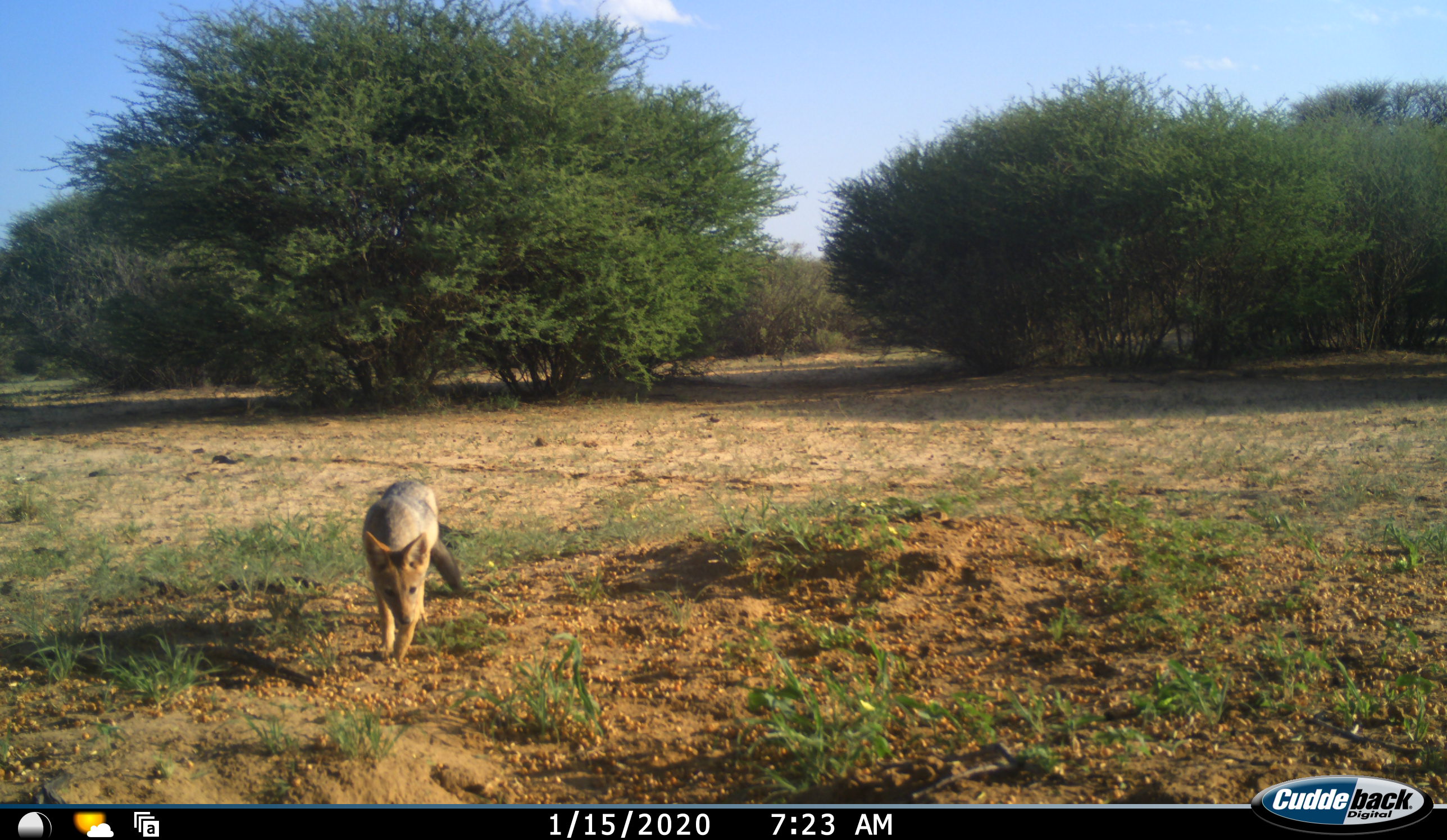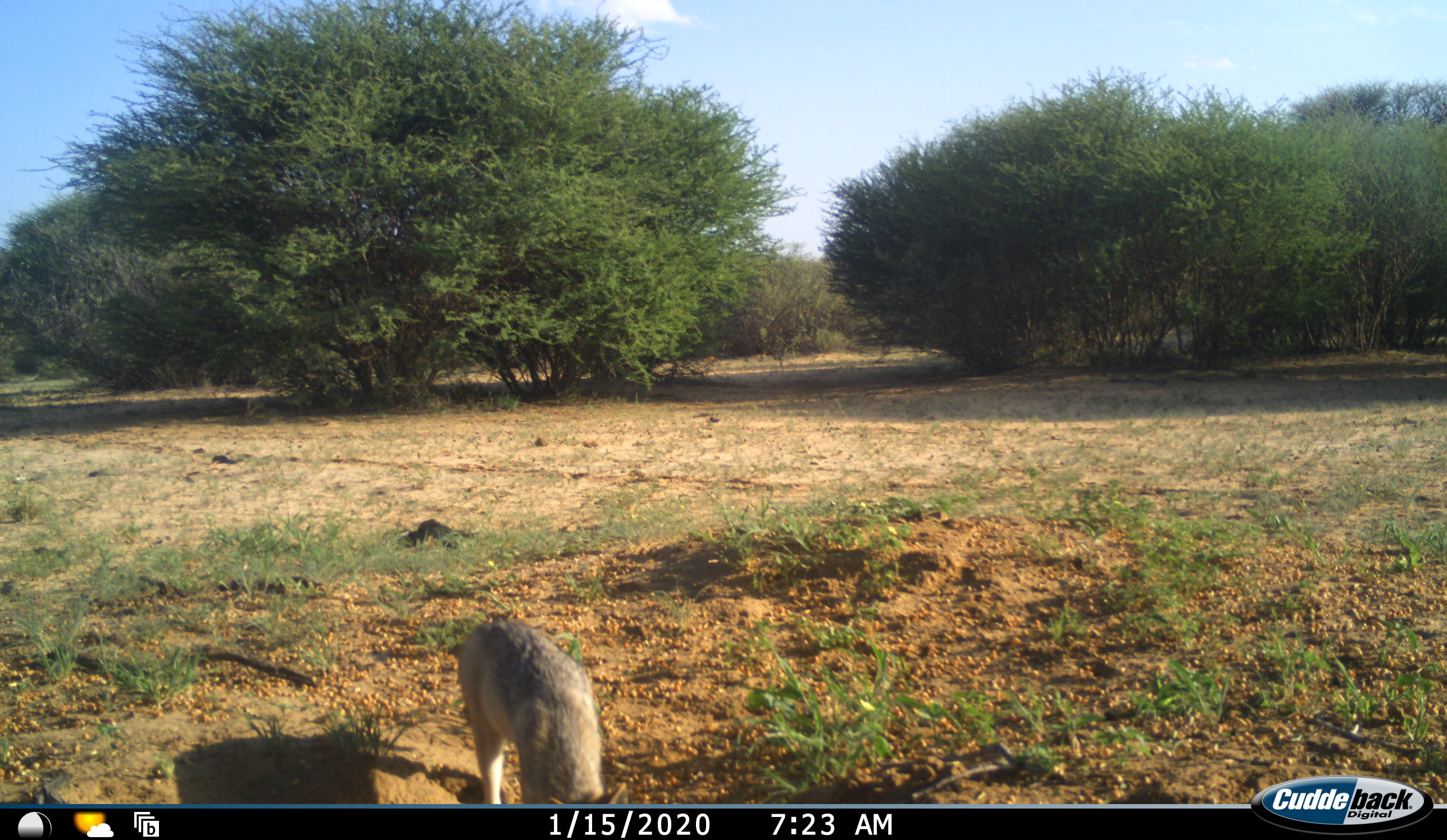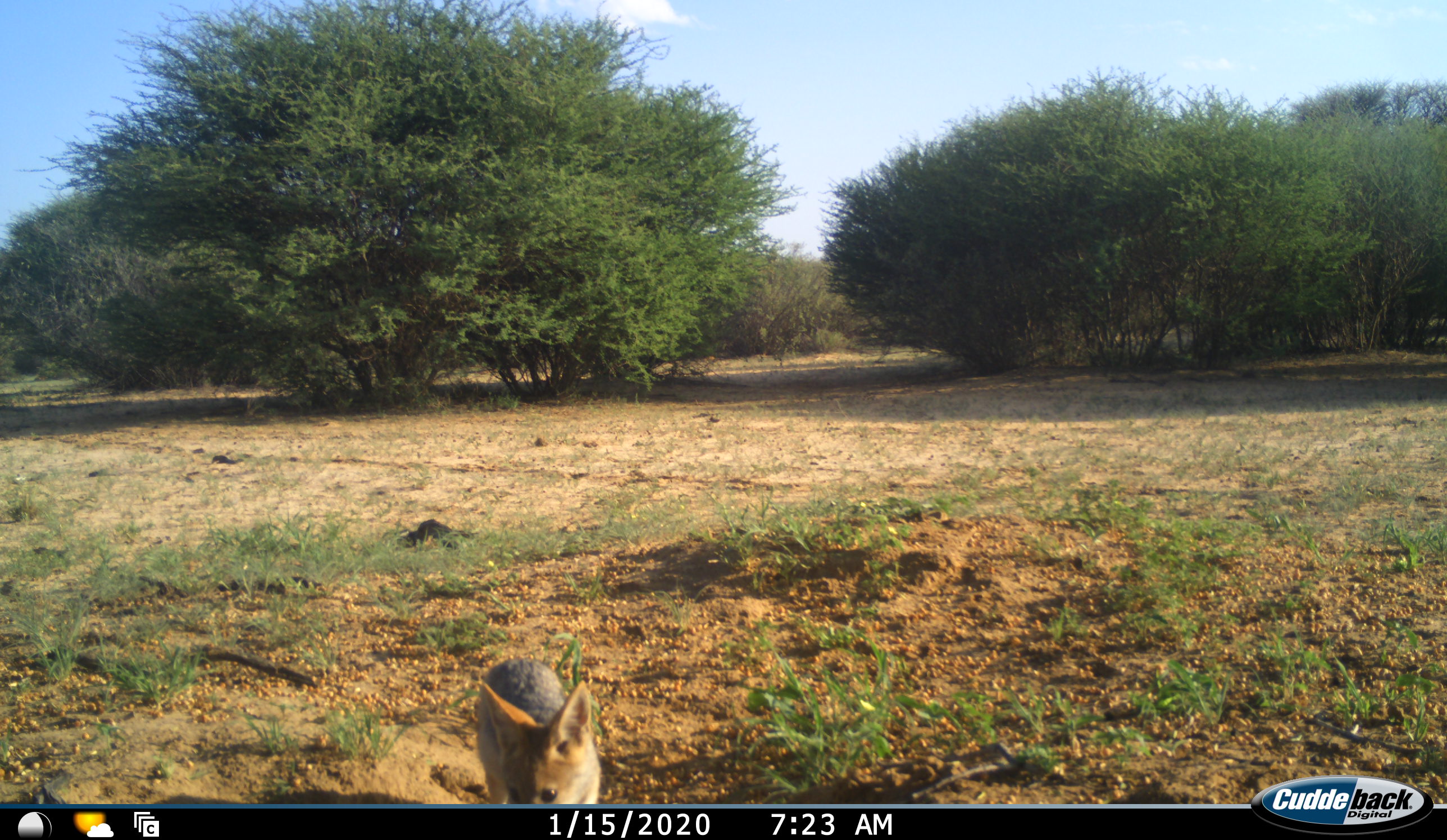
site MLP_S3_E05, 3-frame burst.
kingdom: Animalia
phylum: Chordata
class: Mammalia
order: Carnivora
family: Canidae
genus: Lupulella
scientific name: Lupulella mesomelas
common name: black-backed jackal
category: jackalblackbacked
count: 1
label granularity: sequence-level